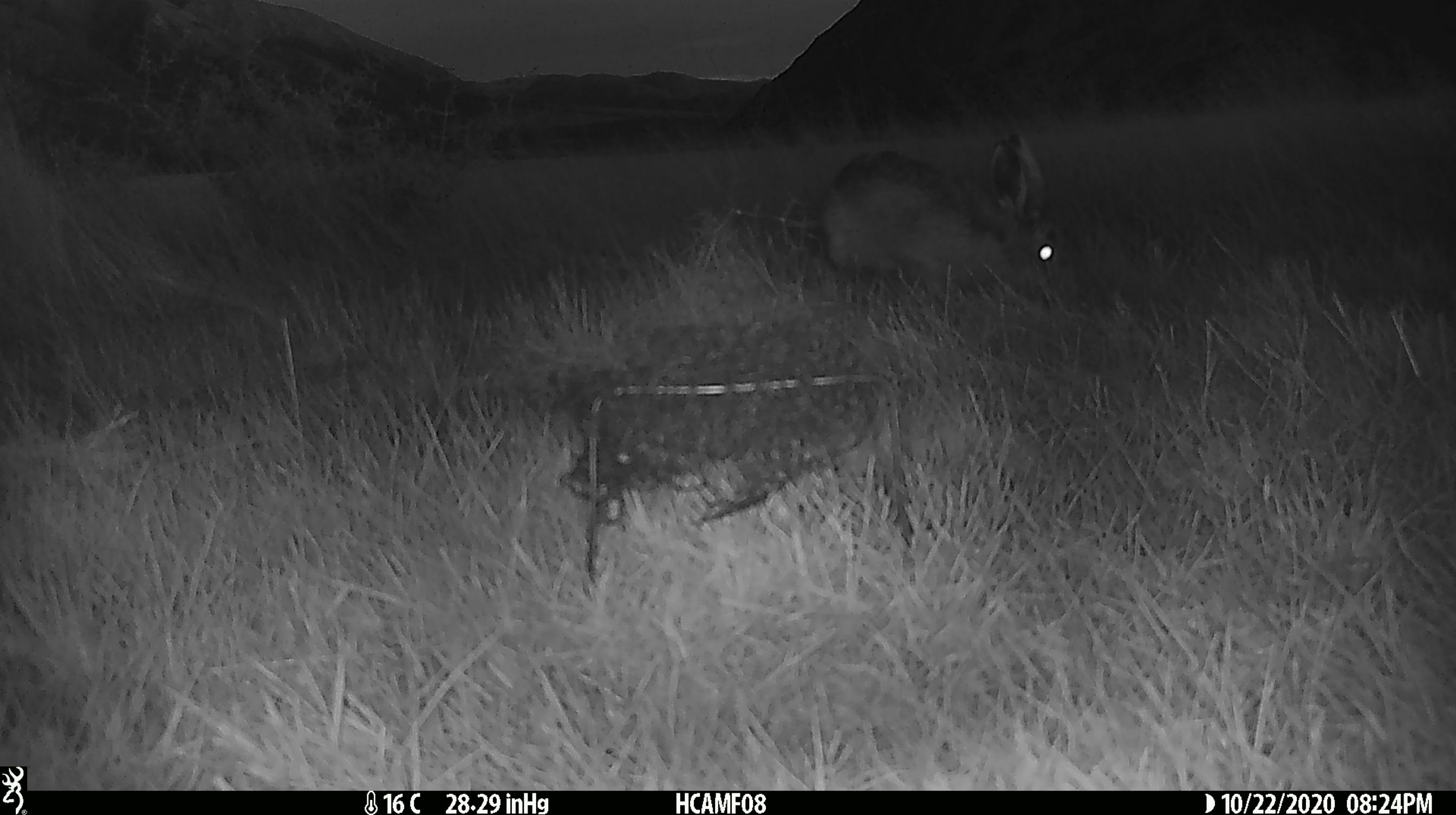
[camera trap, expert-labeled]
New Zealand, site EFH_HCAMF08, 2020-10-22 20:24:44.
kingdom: Animalia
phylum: Chordata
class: Mammalia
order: Lagomorpha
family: Leporidae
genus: Lepus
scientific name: Lepus europaeus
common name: brown hare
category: hare